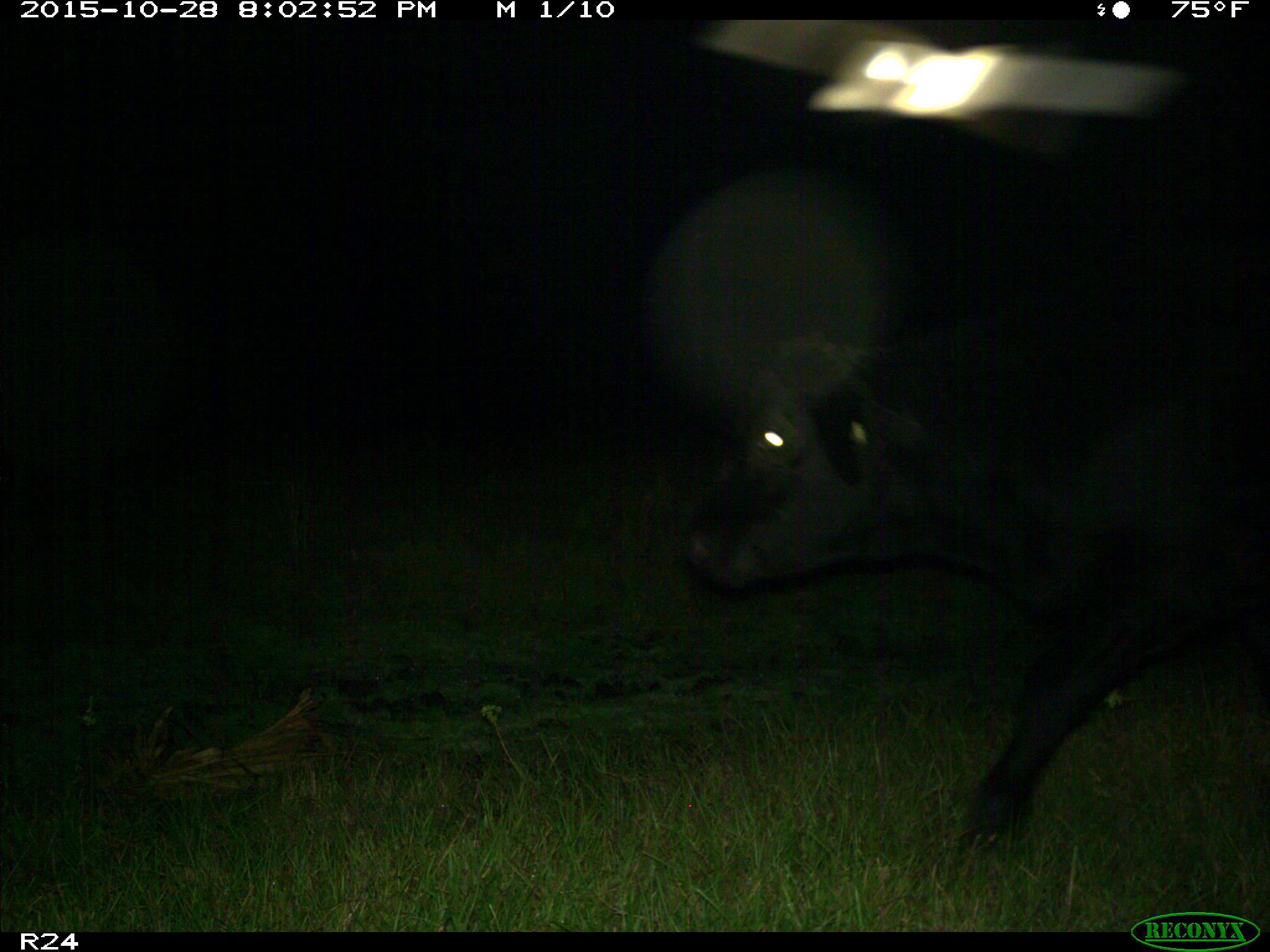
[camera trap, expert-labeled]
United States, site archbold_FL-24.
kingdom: Animalia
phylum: Chordata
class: Mammalia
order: Artiodactyla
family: Bovidae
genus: Bos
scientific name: Bos taurus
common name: domestic cow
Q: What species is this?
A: Bos taurus (domestic cow).